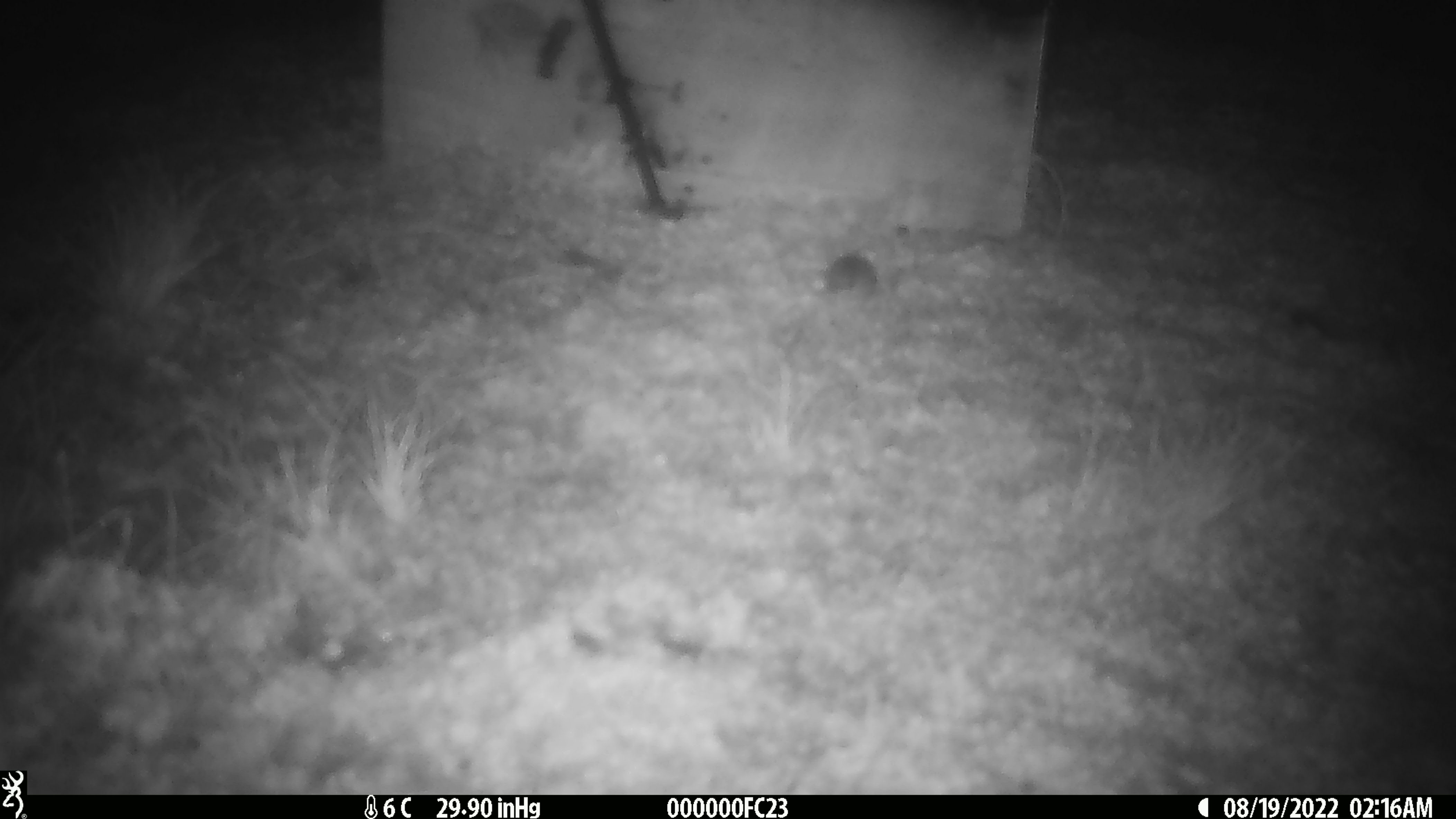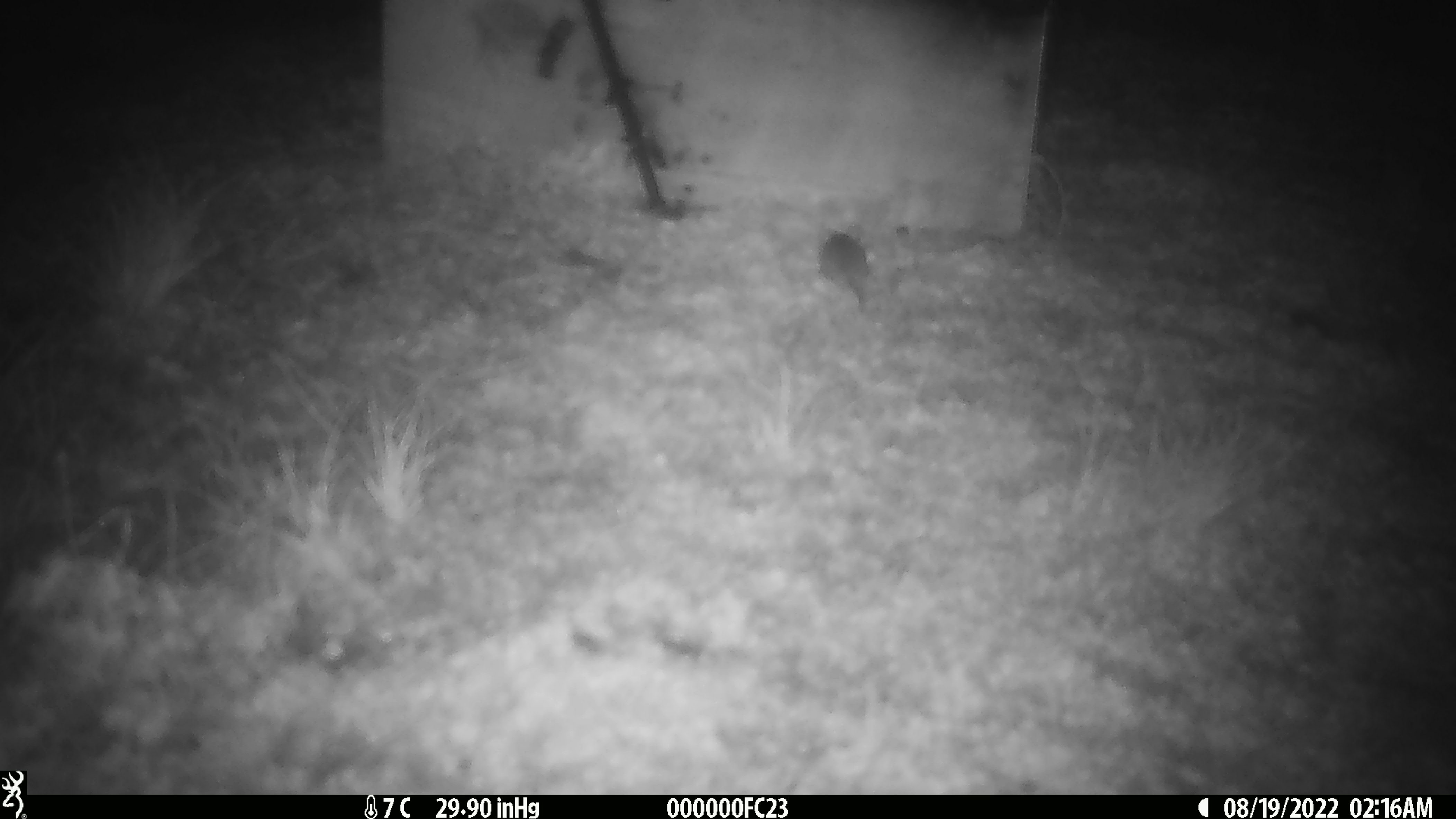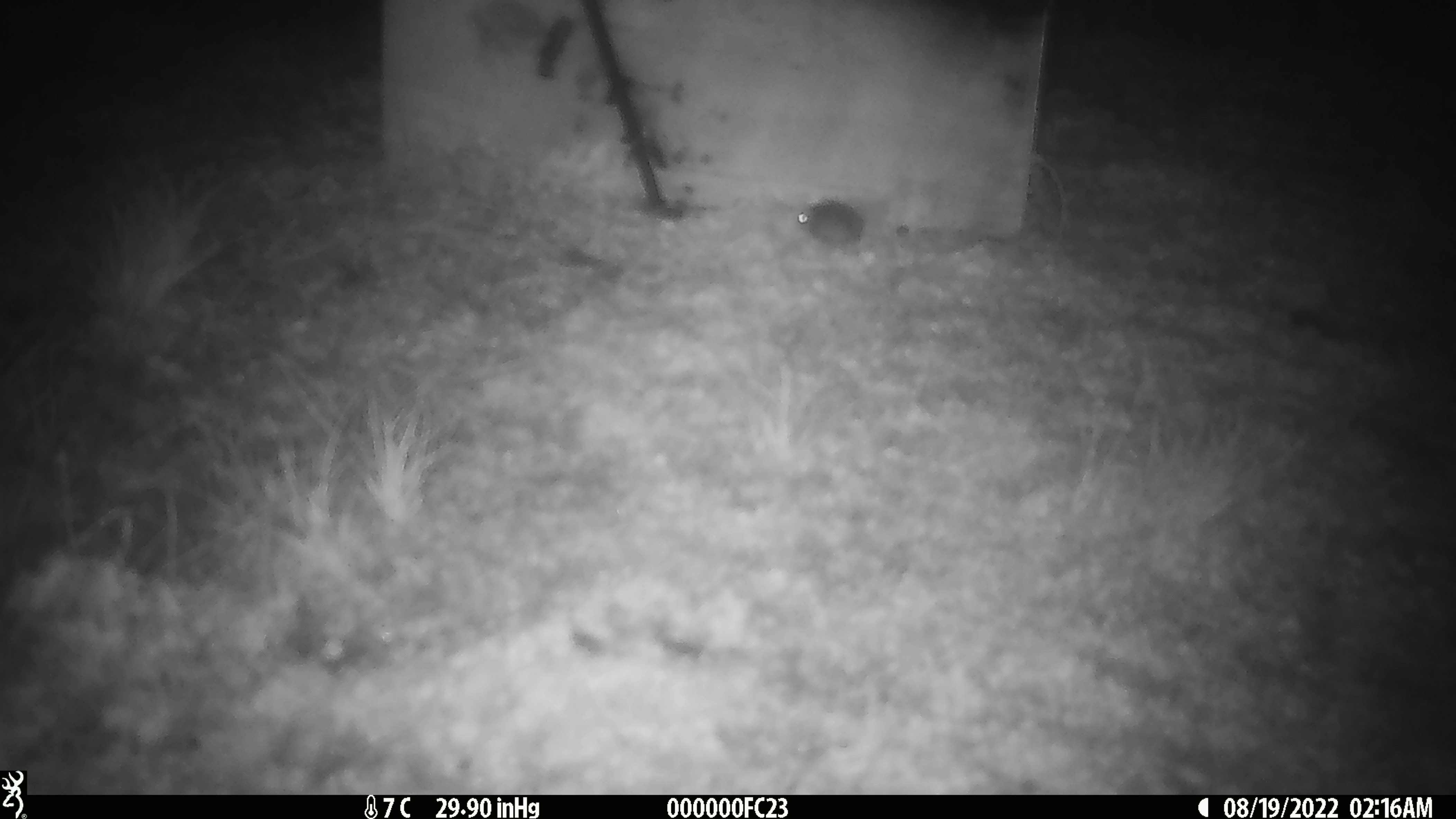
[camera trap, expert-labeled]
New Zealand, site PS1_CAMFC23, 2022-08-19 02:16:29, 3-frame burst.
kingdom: Animalia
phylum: Chordata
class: Mammalia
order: Rodentia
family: Muridae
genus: Mus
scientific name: Mus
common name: mouse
Mouse (Mus).